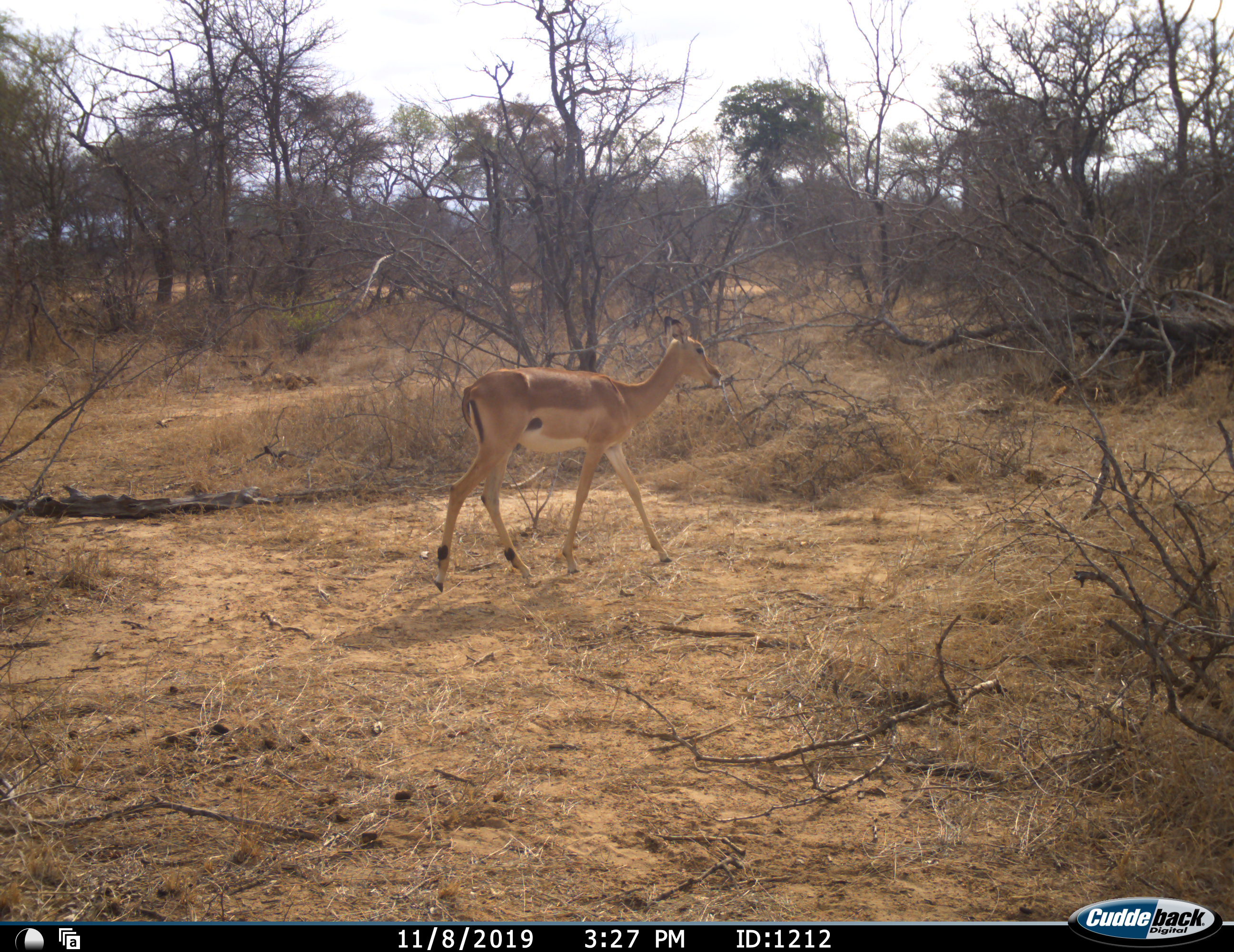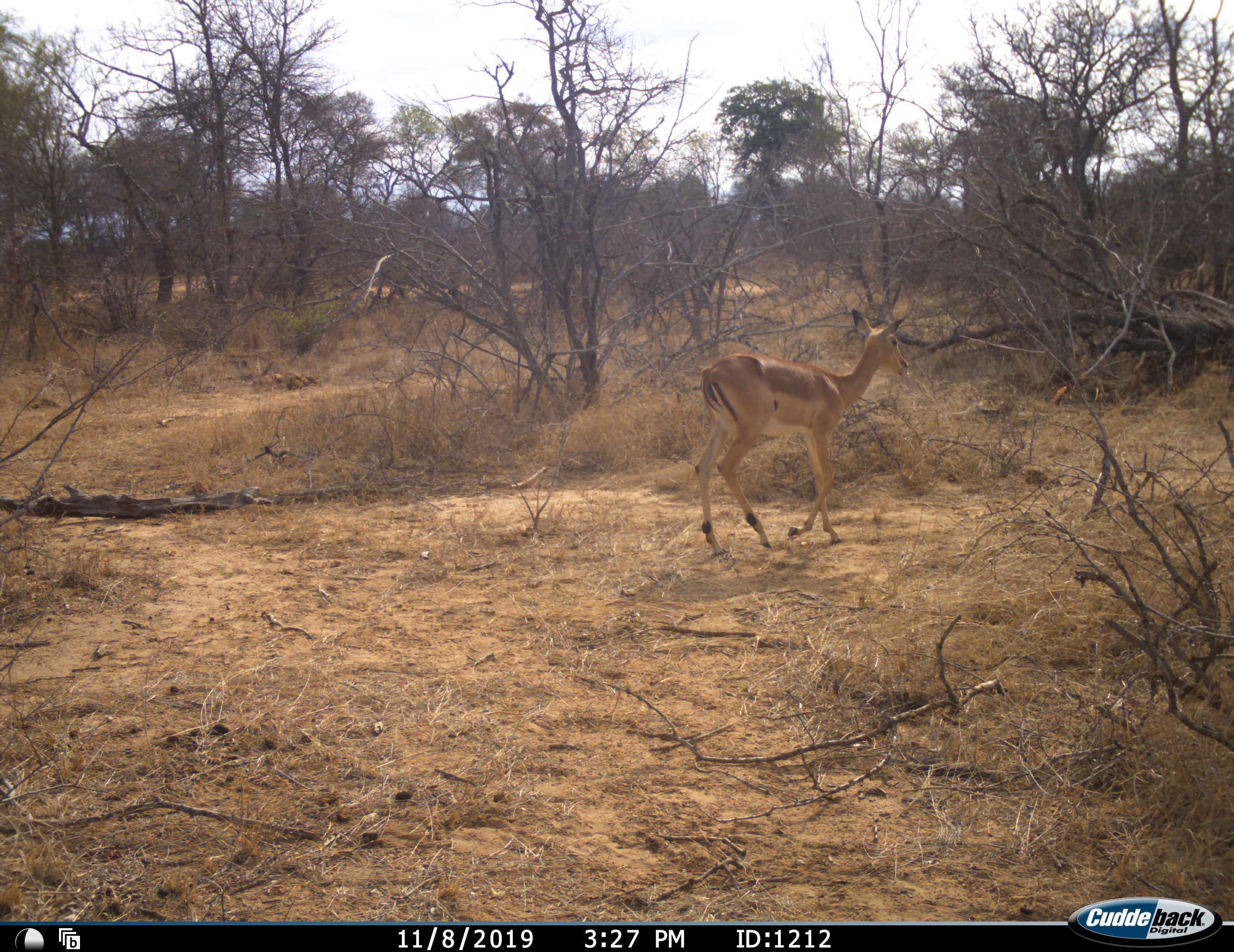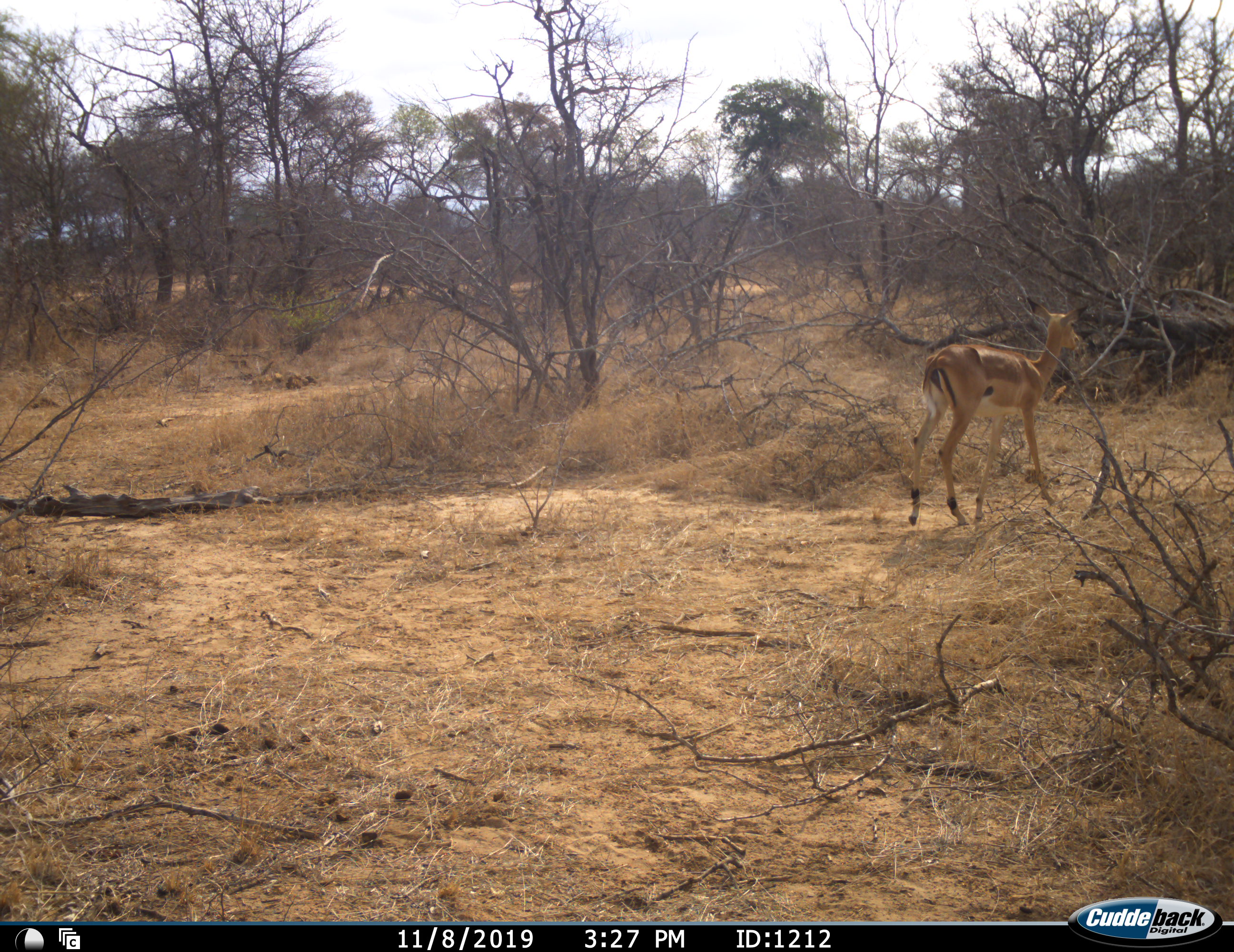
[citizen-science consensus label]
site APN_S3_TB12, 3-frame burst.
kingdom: Animalia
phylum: Chordata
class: Mammalia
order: Artiodactyla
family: Bovidae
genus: Aepyceros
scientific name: Aepyceros melampus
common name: impala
Impala (Aepyceros melampus), count 1. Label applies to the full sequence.